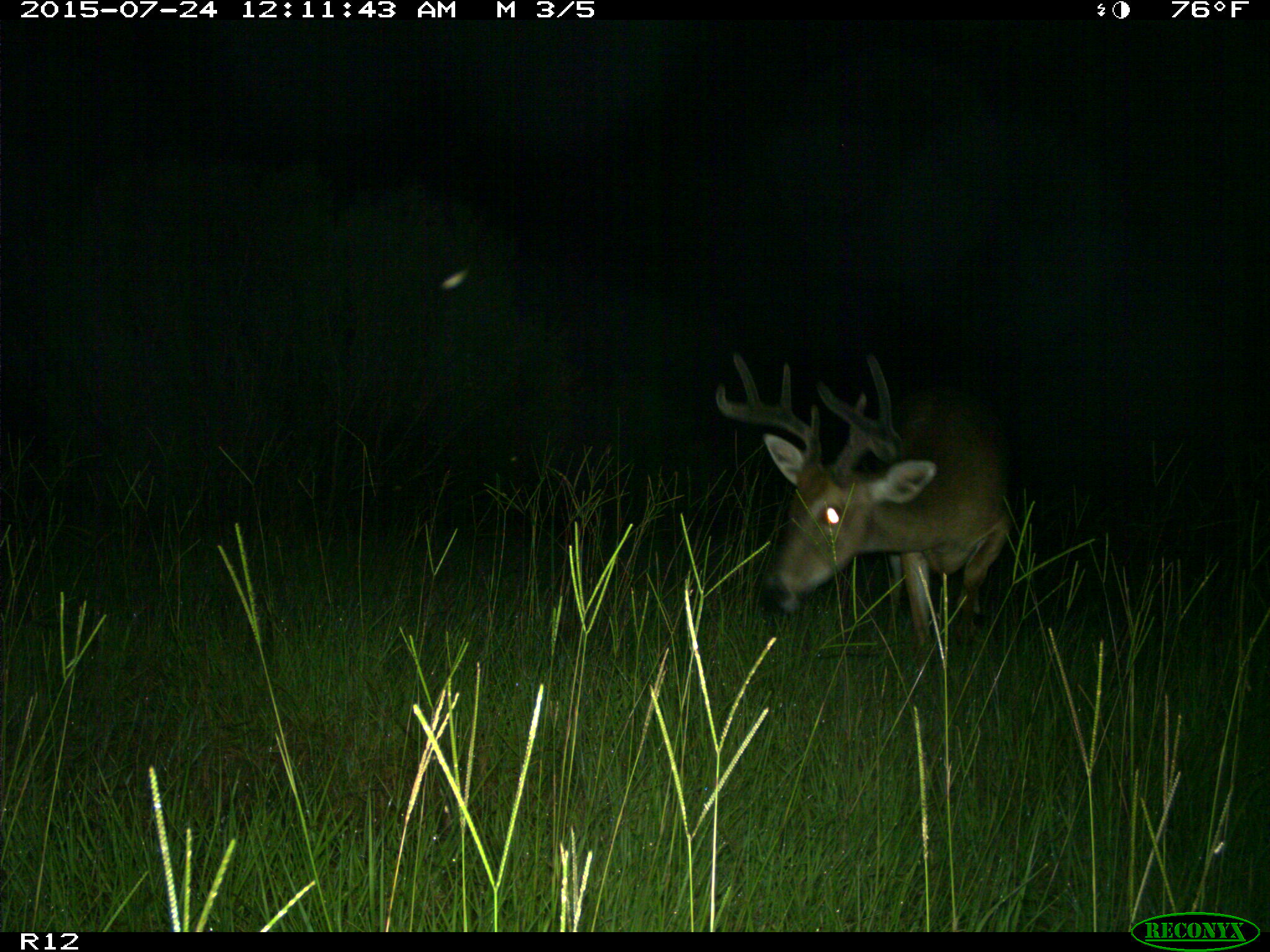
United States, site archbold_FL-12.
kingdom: Animalia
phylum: Chordata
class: Mammalia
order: Artiodactyla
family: Cervidae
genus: Odocoileus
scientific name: Odocoileus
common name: deer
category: unidentified deer